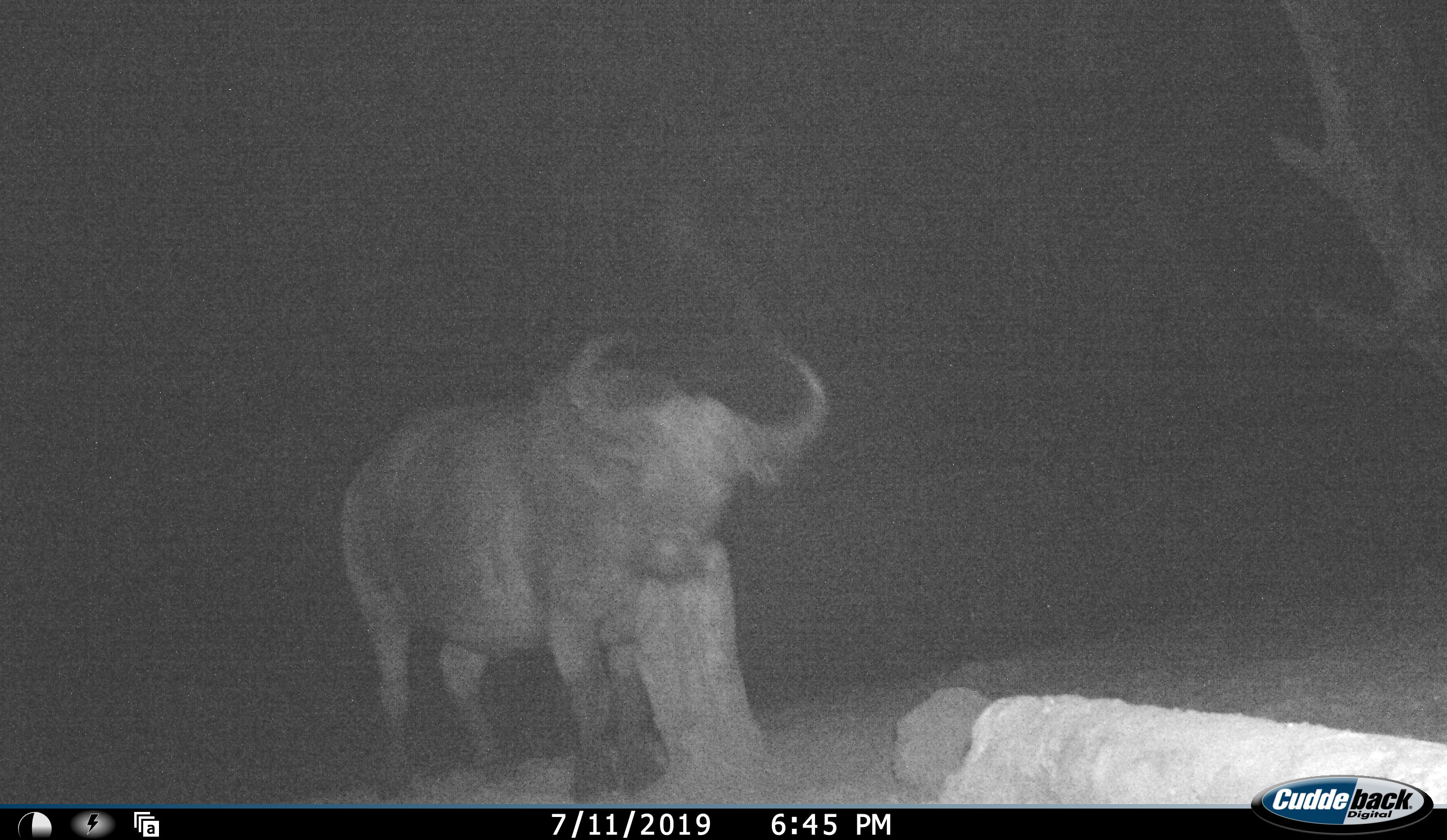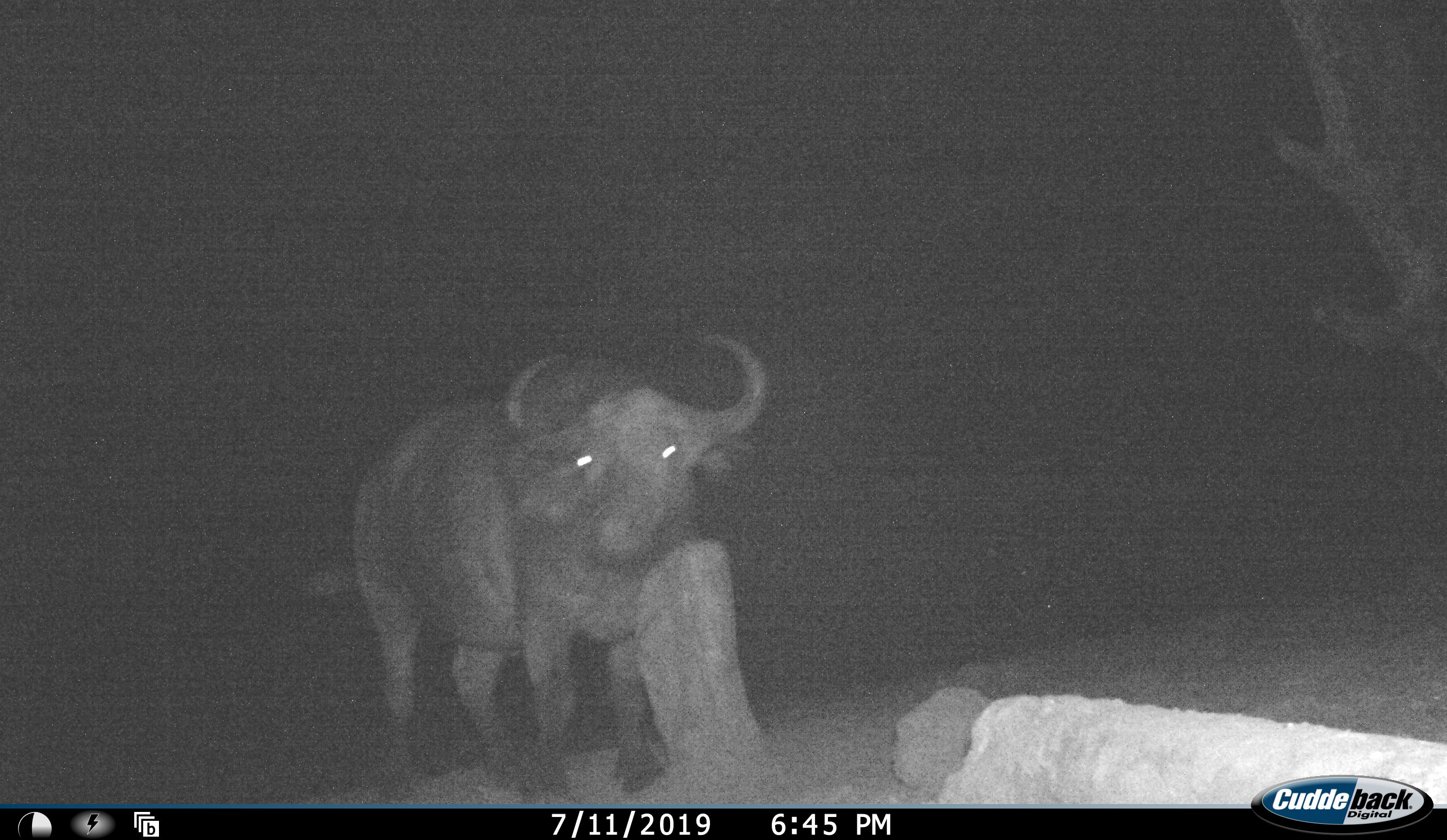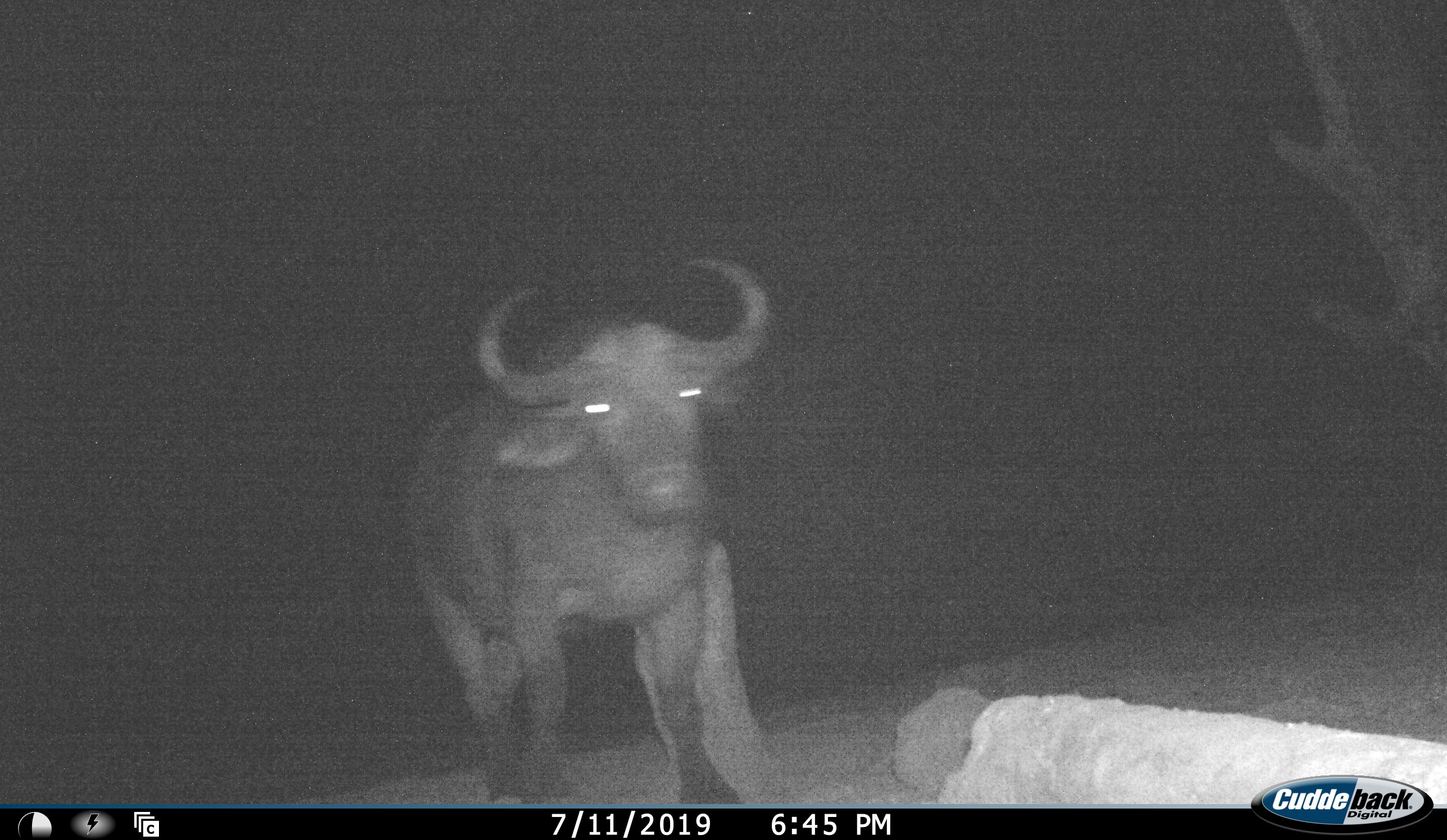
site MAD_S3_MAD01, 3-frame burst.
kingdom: Animalia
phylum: Chordata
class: Mammalia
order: Artiodactyla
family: Bovidae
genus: Syncerus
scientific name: Syncerus caffer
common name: african buffalo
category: buffalo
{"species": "buffalo (african buffalo) (Syncerus caffer)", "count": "1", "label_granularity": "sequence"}